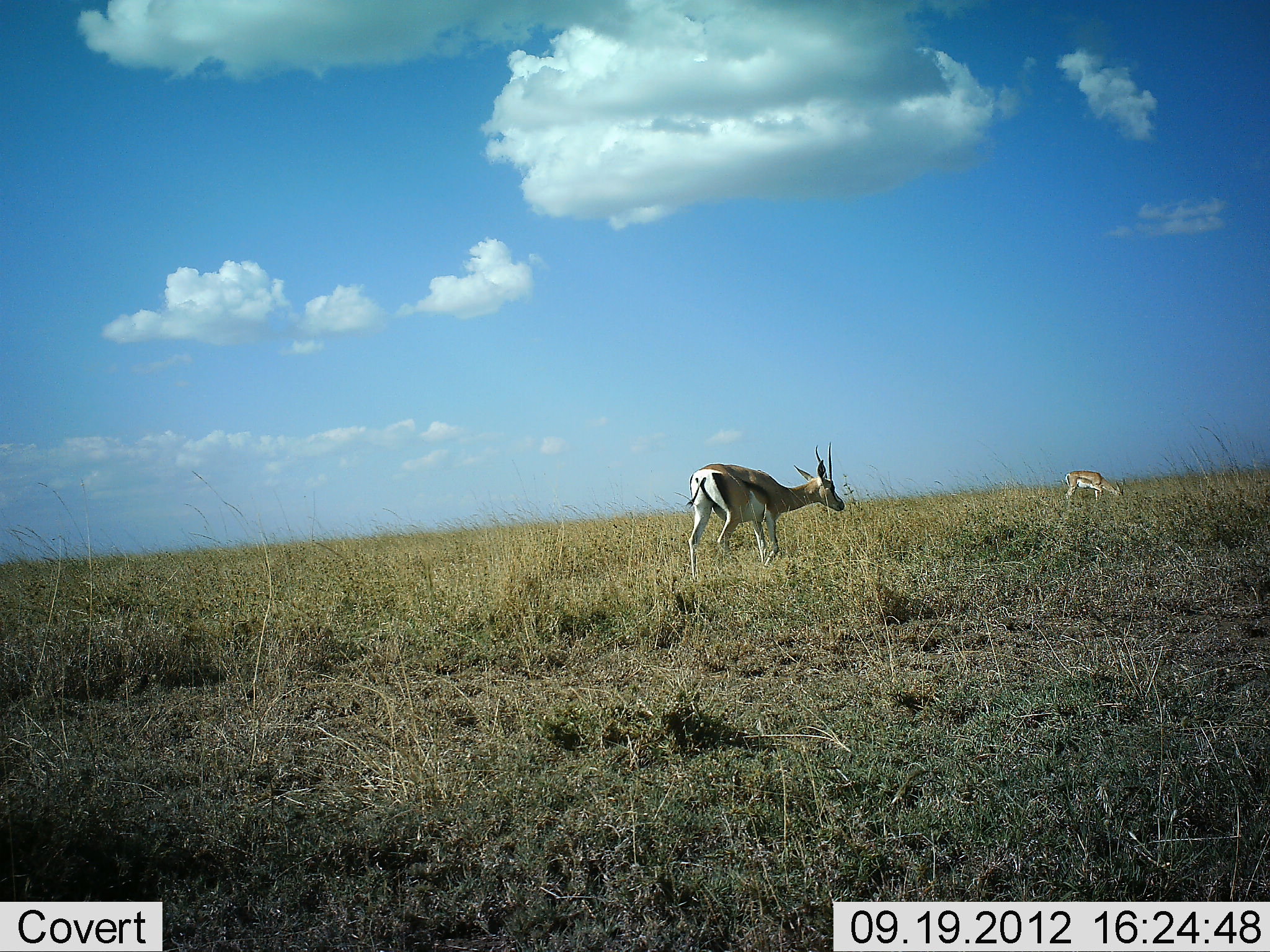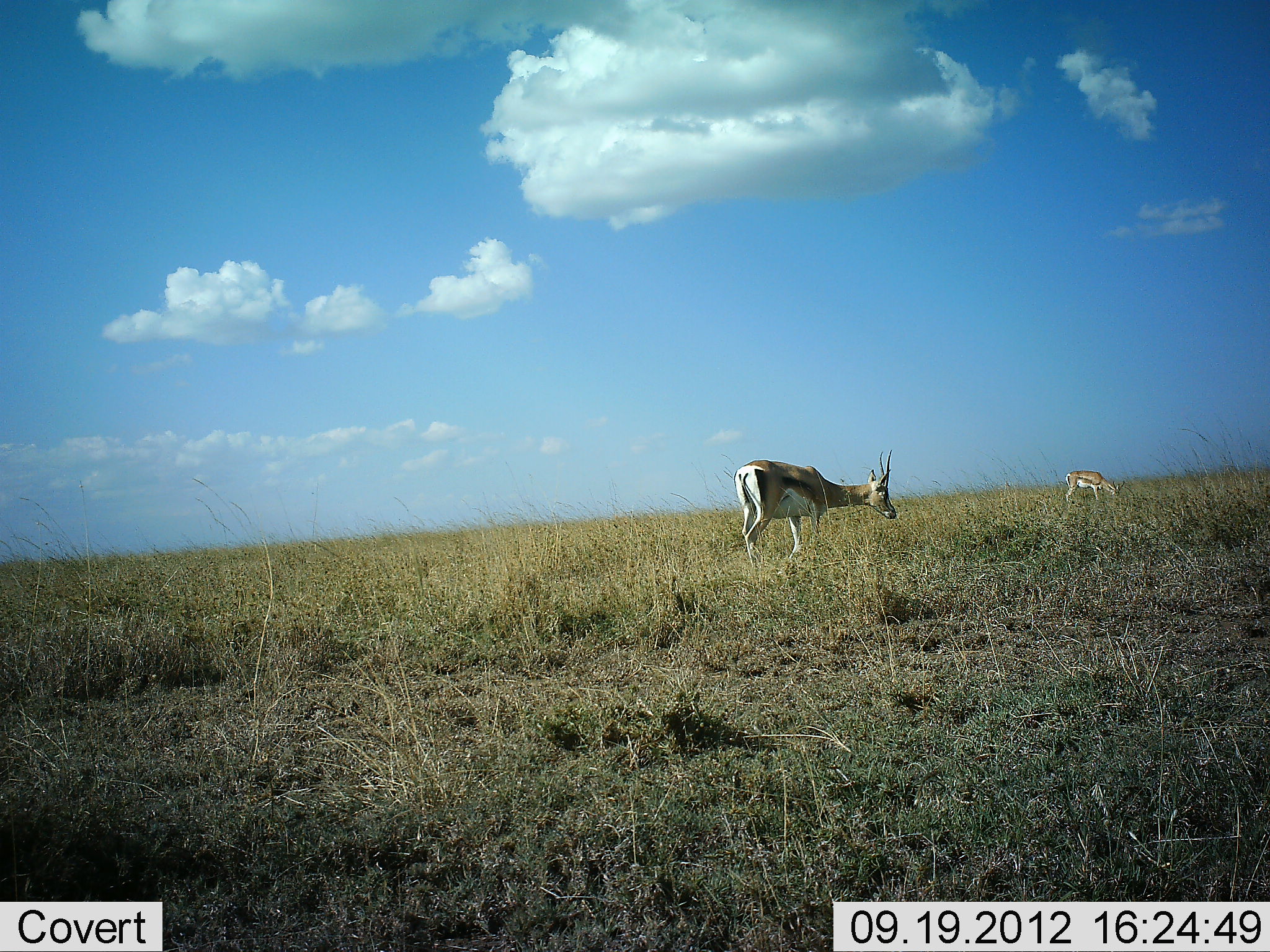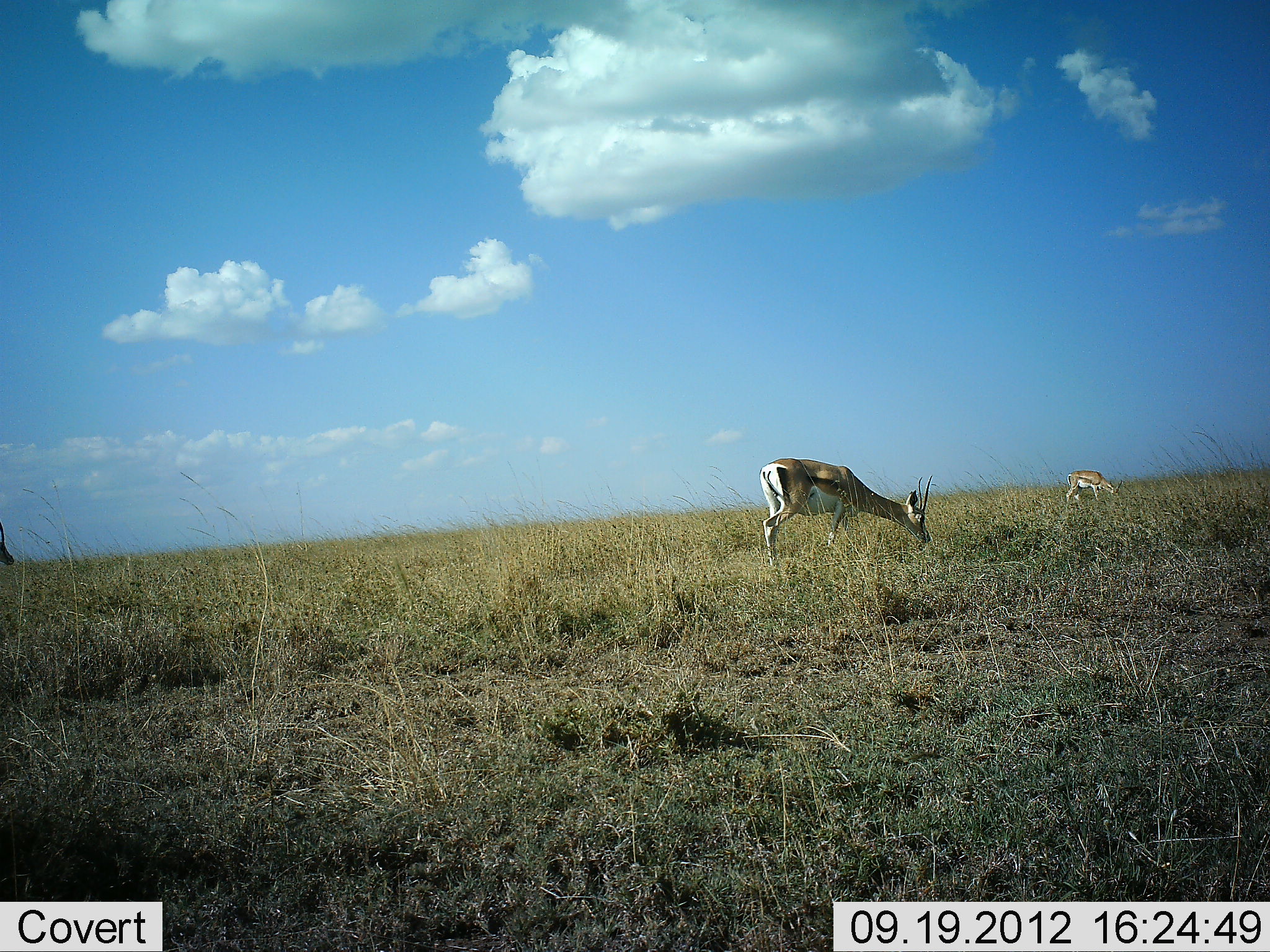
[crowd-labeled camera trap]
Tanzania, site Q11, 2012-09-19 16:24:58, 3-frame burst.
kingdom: Animalia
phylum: Chordata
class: Mammalia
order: Artiodactyla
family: Bovidae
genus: Eudorcas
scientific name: Eudorcas thomsonii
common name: thomson's gazelle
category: gazellethomsons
Gazellethomsons (thomson's gazelle) (Eudorcas thomsonii), count 2. Behavior (volunteer vote fractions): standing 30%, resting 10%, moving 20%, interacting 0%. Young present (vote fraction): 0%. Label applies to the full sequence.